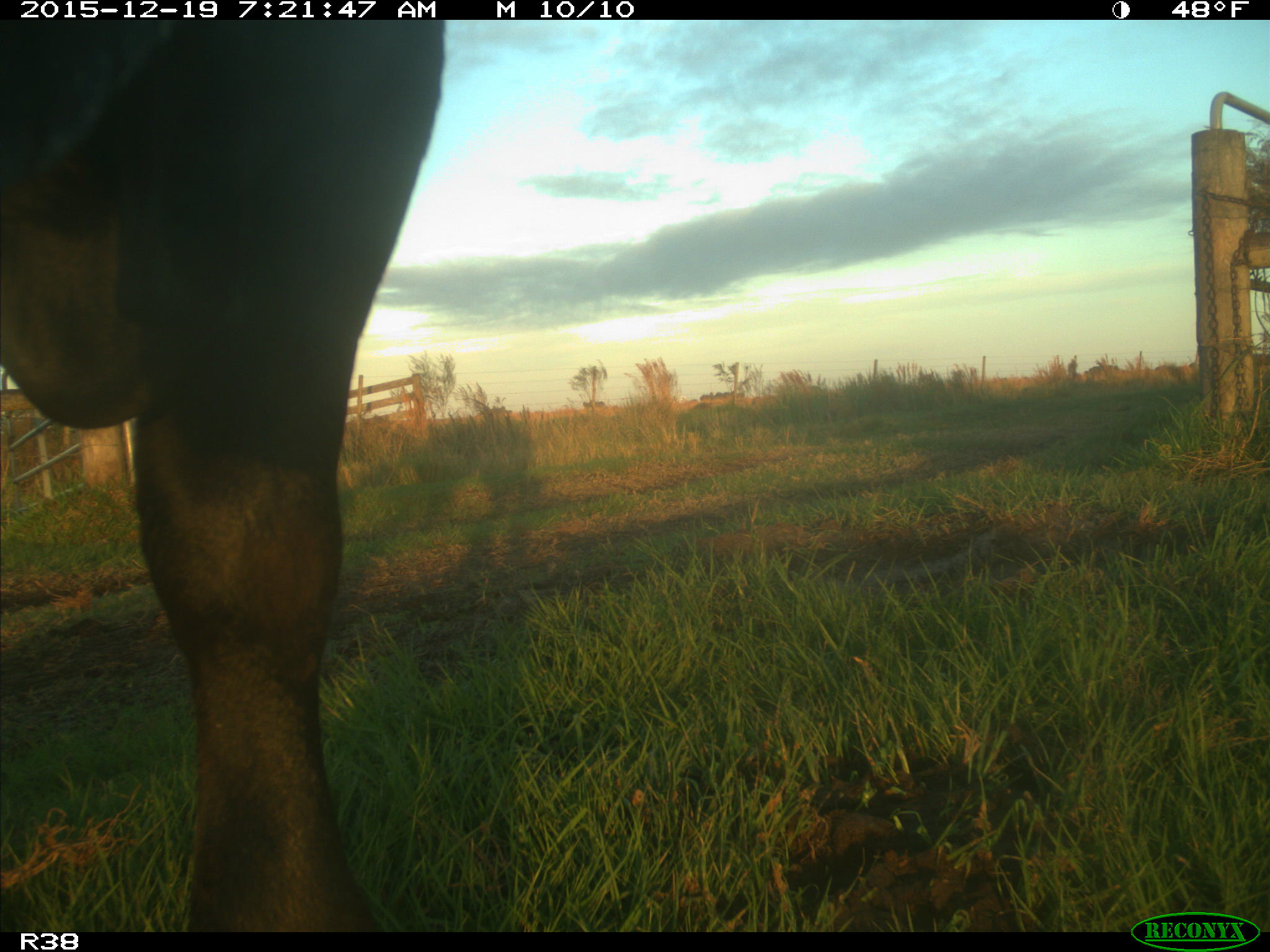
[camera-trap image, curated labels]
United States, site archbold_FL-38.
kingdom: Animalia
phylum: Chordata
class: Mammalia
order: Artiodactyla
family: Bovidae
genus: Bos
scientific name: Bos taurus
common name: domestic cow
Bos taurus (domestic cow).